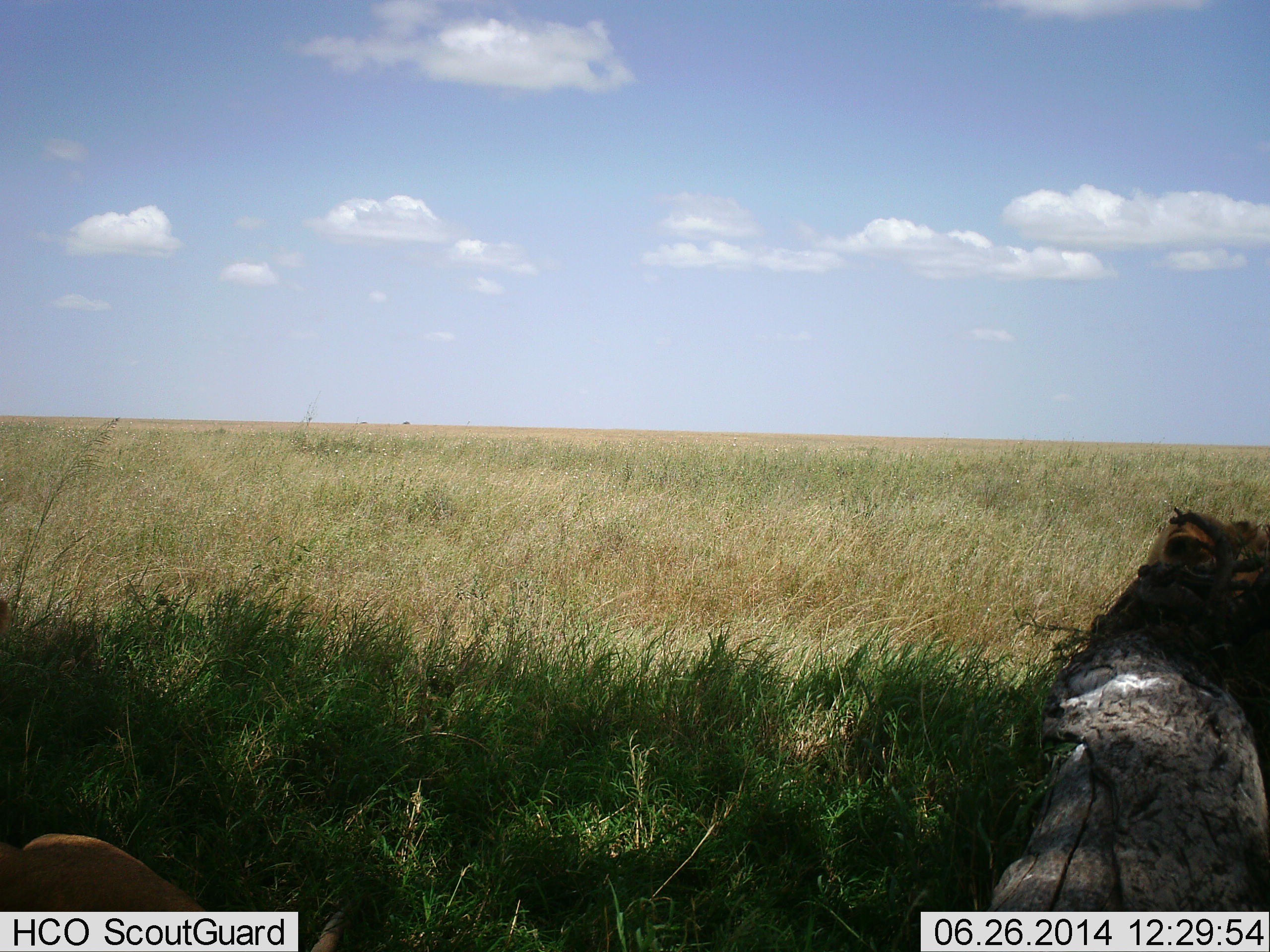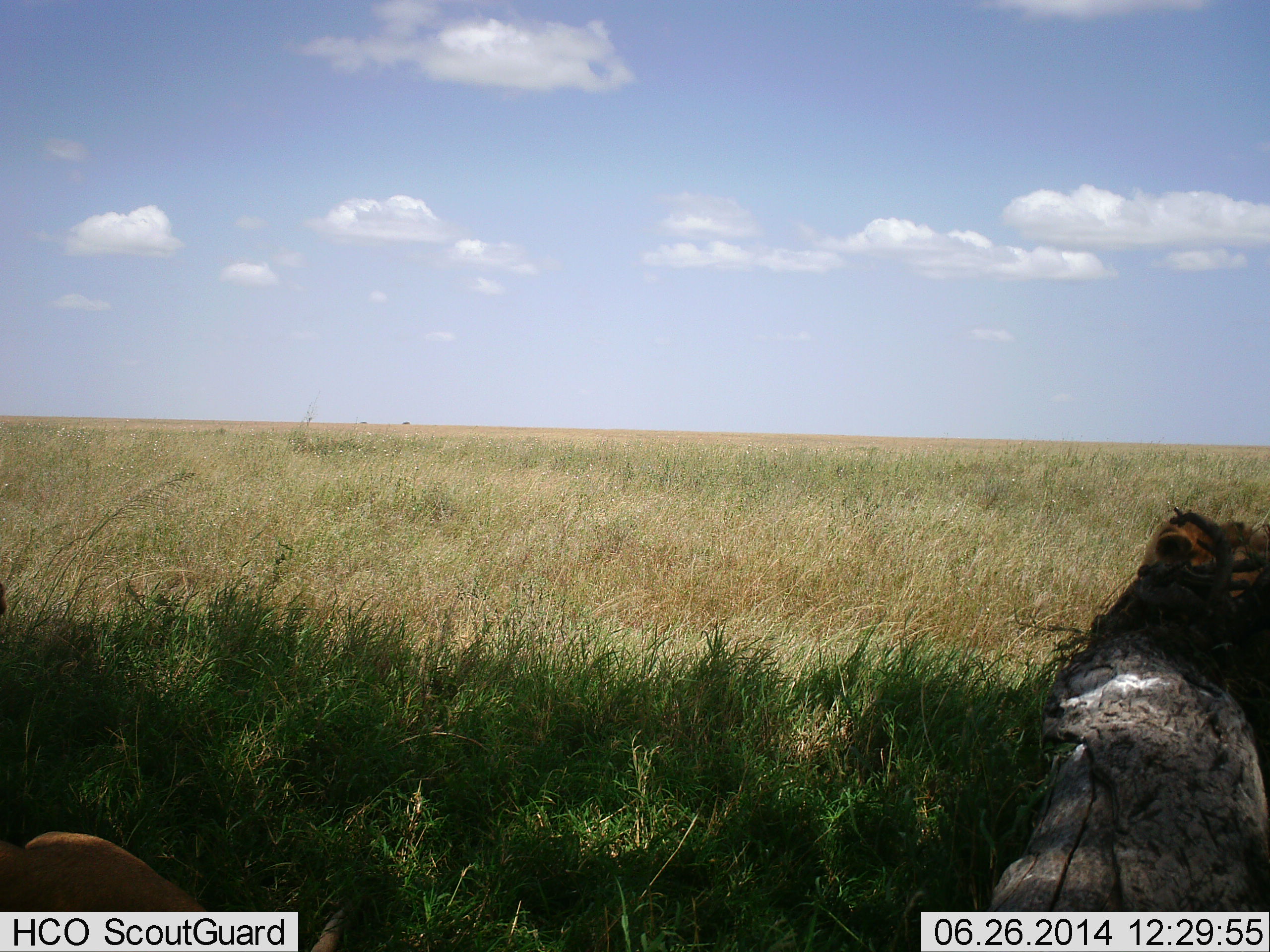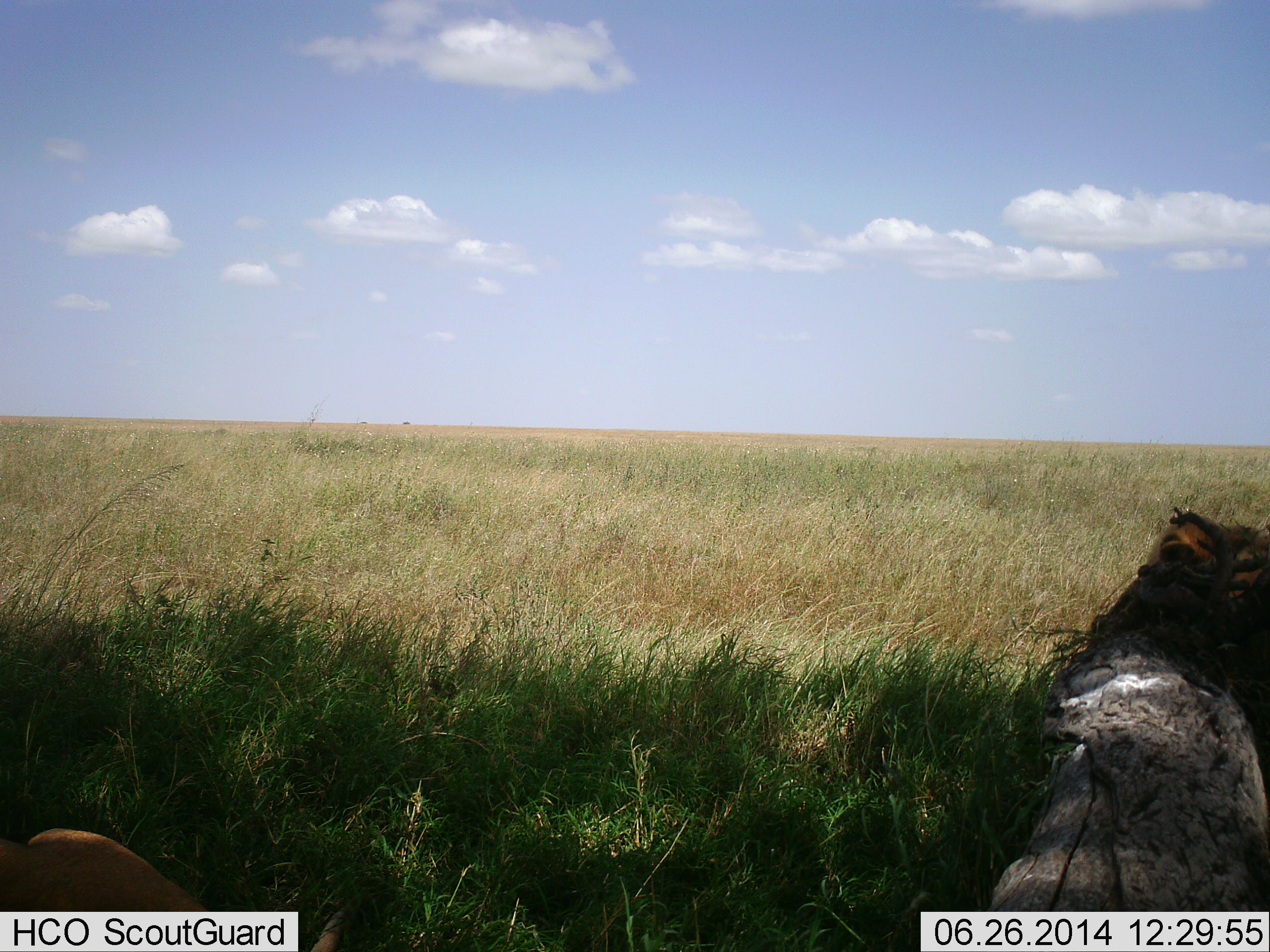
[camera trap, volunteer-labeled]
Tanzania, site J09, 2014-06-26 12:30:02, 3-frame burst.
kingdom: Animalia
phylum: Chordata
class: Mammalia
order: Carnivora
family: Felidae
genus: Panthera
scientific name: Panthera leo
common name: lion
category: lionfemale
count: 2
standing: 20%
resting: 90%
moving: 10%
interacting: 0%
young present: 40%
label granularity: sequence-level